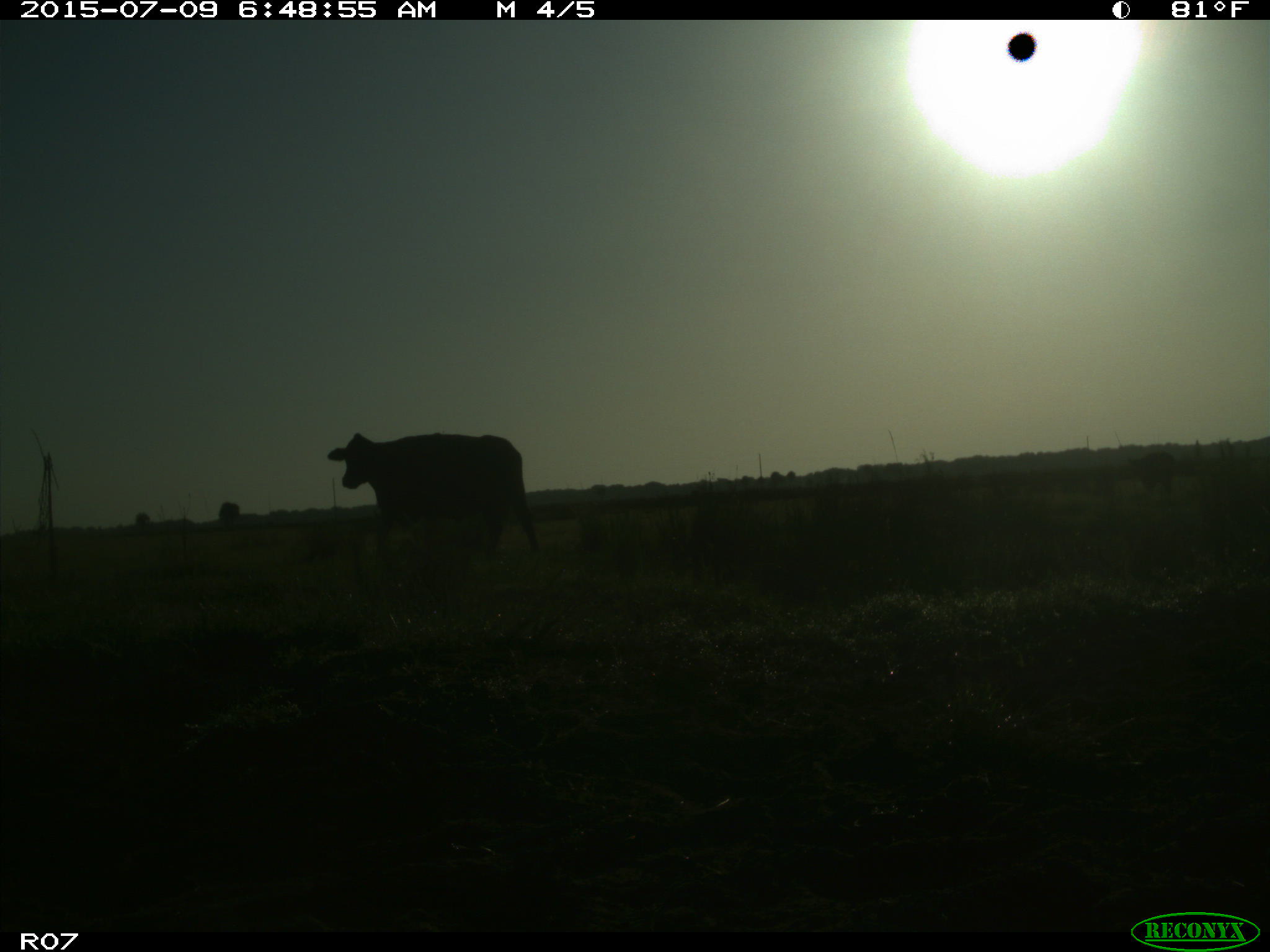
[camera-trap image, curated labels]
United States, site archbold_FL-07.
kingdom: Animalia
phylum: Chordata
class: Mammalia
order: Artiodactyla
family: Bovidae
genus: Bos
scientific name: Bos taurus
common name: domestic cow